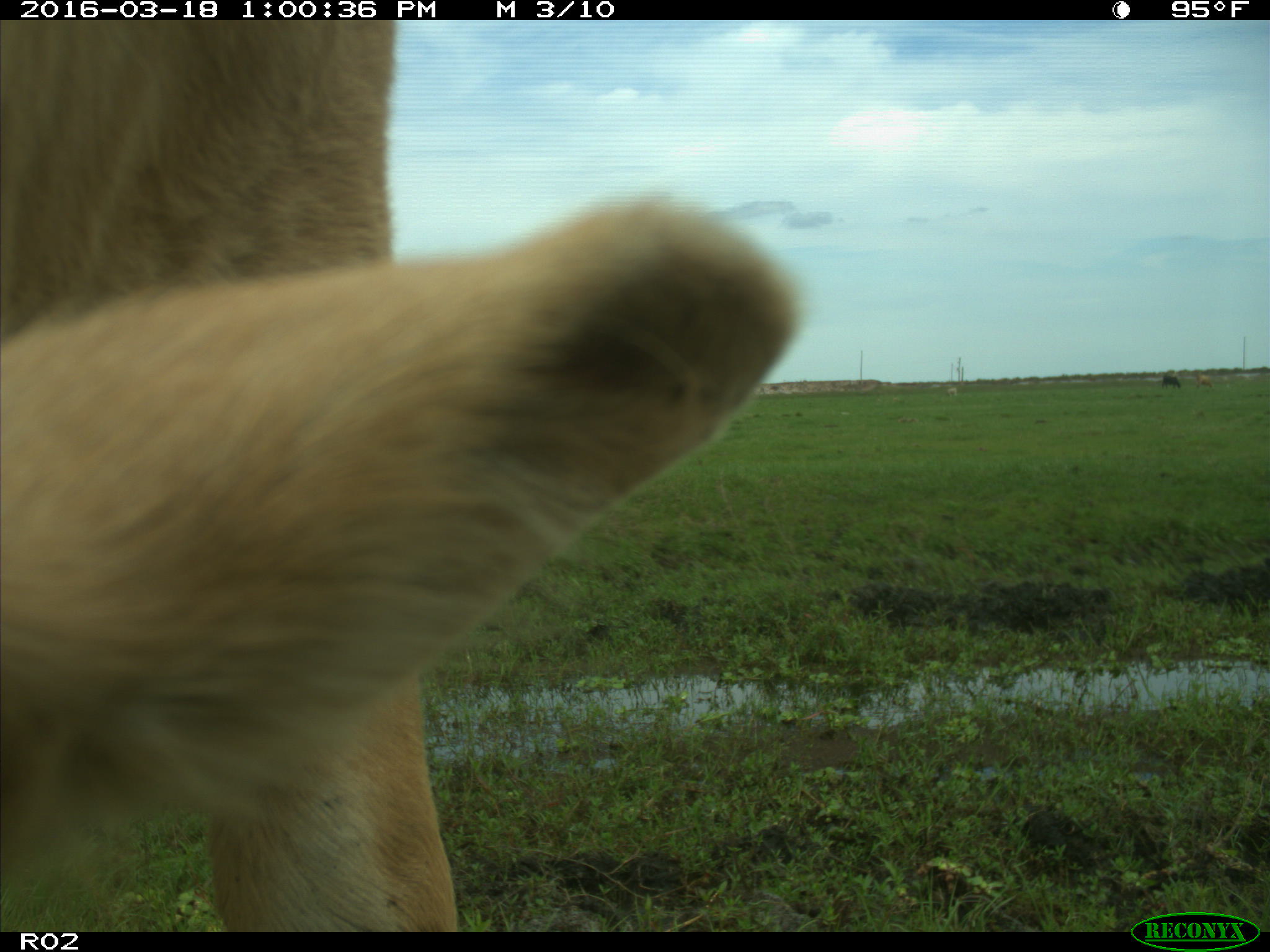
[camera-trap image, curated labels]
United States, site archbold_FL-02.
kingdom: Animalia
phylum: Chordata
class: Mammalia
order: Artiodactyla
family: Bovidae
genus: Bos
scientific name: Bos taurus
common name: domestic cow